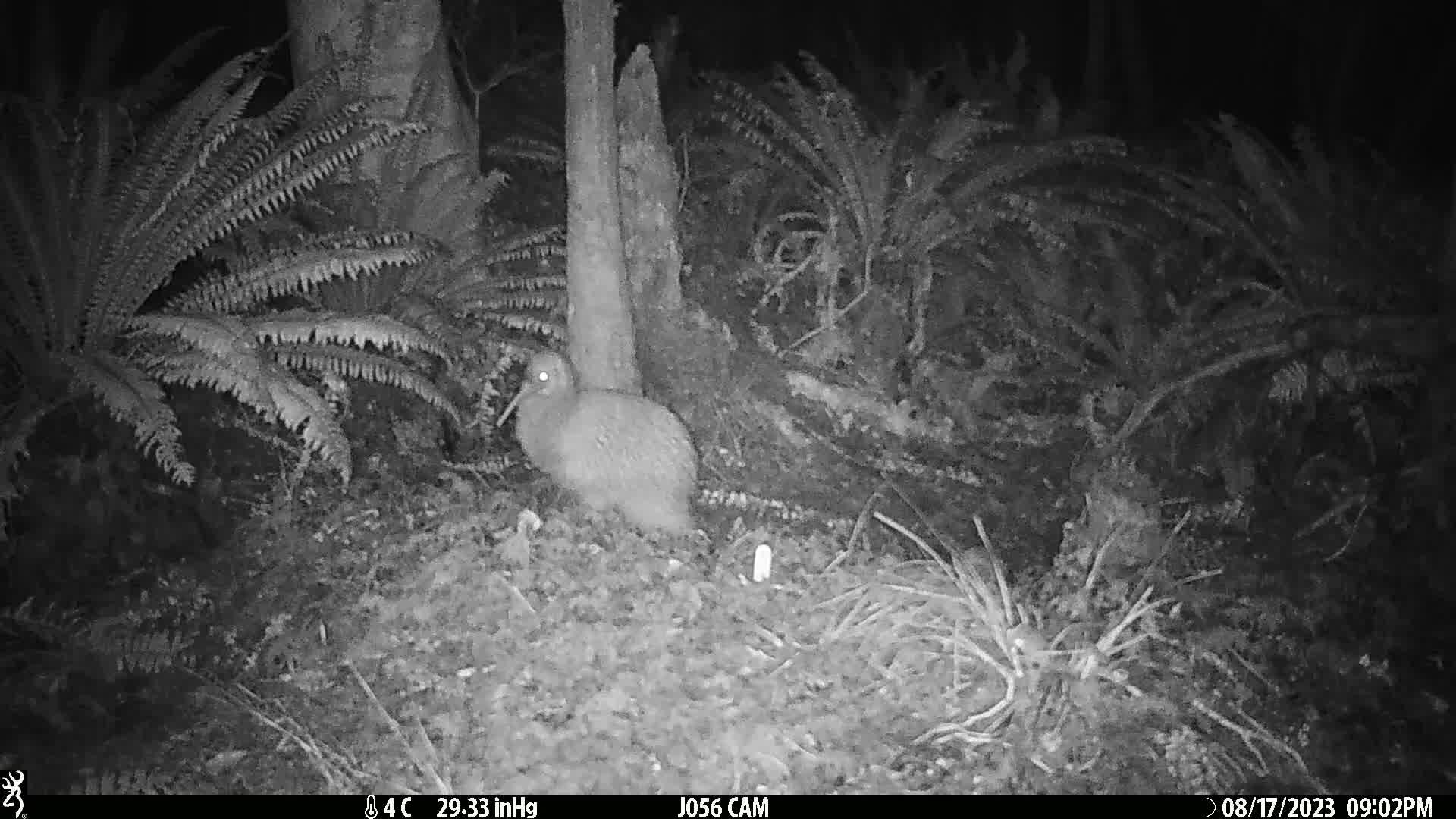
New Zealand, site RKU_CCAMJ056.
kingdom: Animalia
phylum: Chordata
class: Aves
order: Apterygiformes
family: Apterygidae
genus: Apteryx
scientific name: Apteryx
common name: kiwi